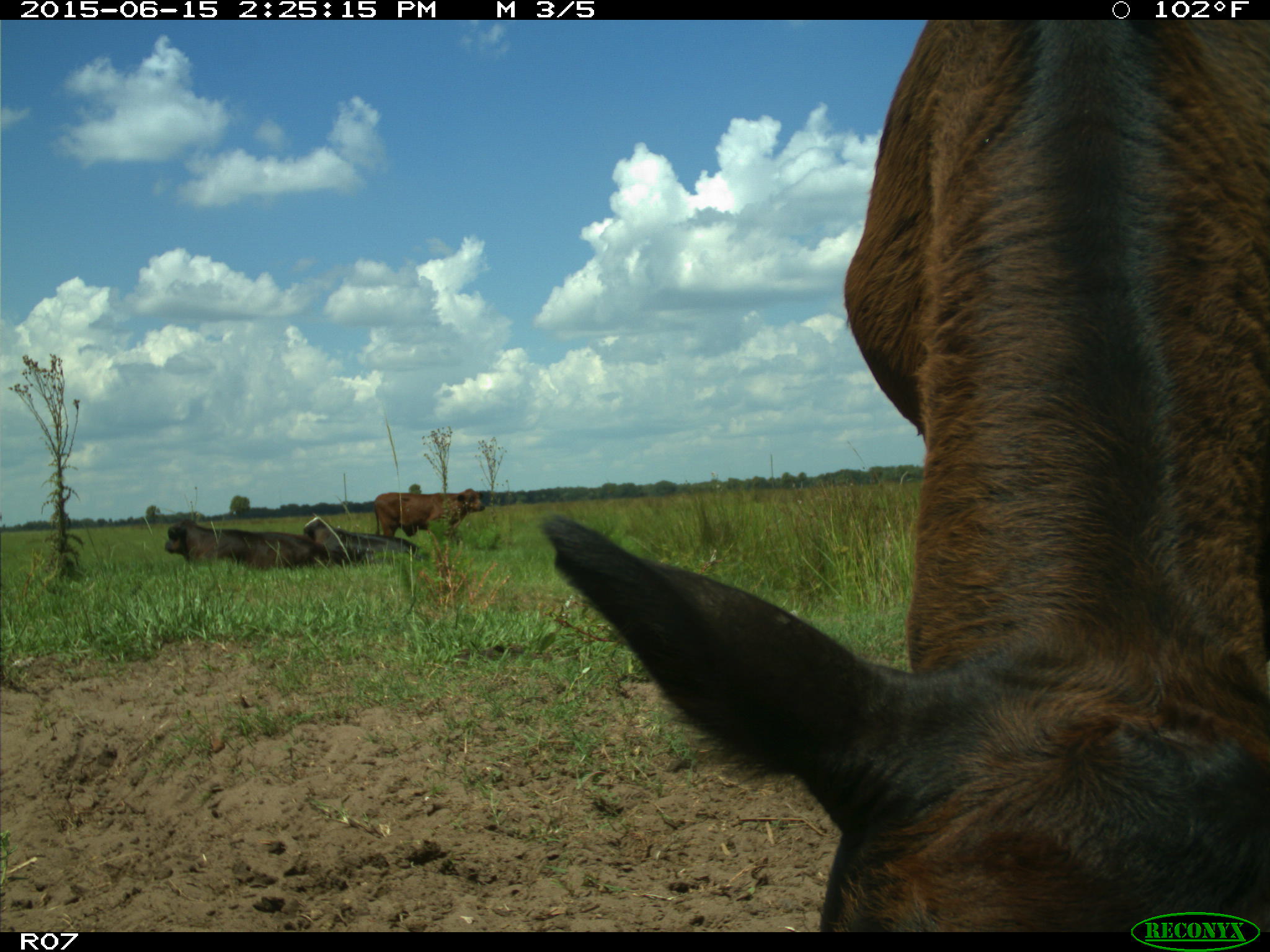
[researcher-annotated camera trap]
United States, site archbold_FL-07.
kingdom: Animalia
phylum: Chordata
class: Mammalia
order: Artiodactyla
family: Bovidae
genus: Bos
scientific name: Bos taurus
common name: domestic cow